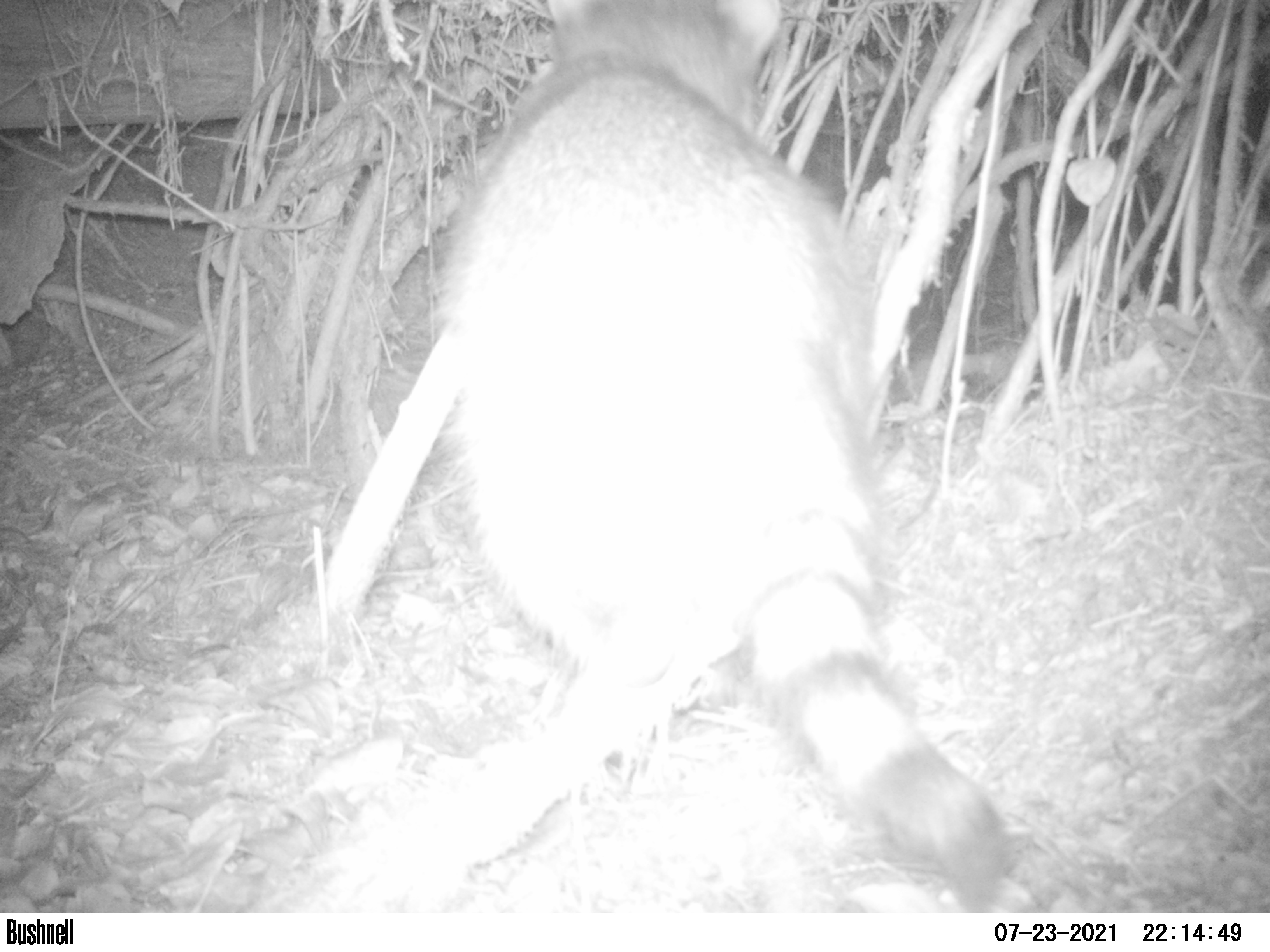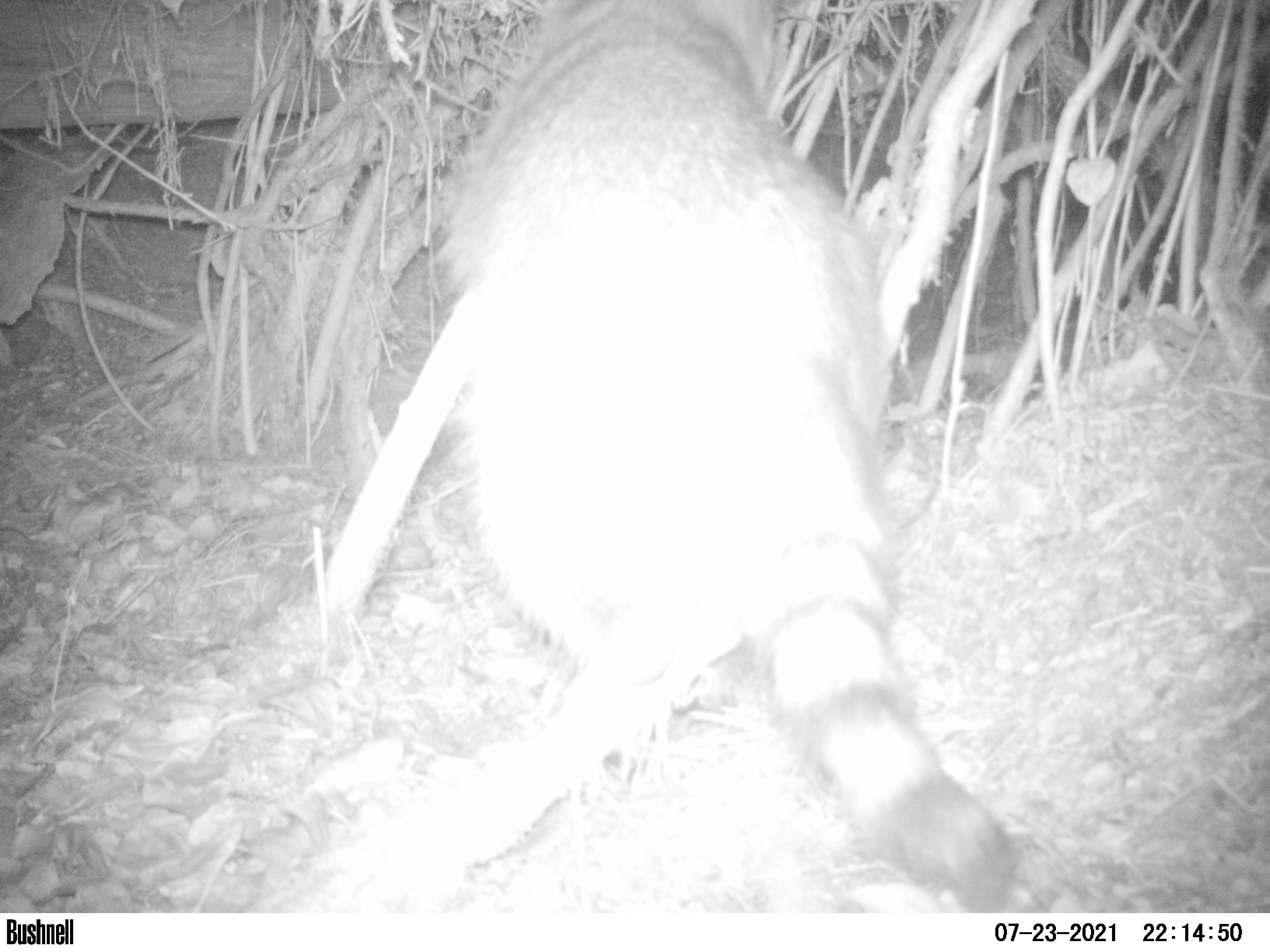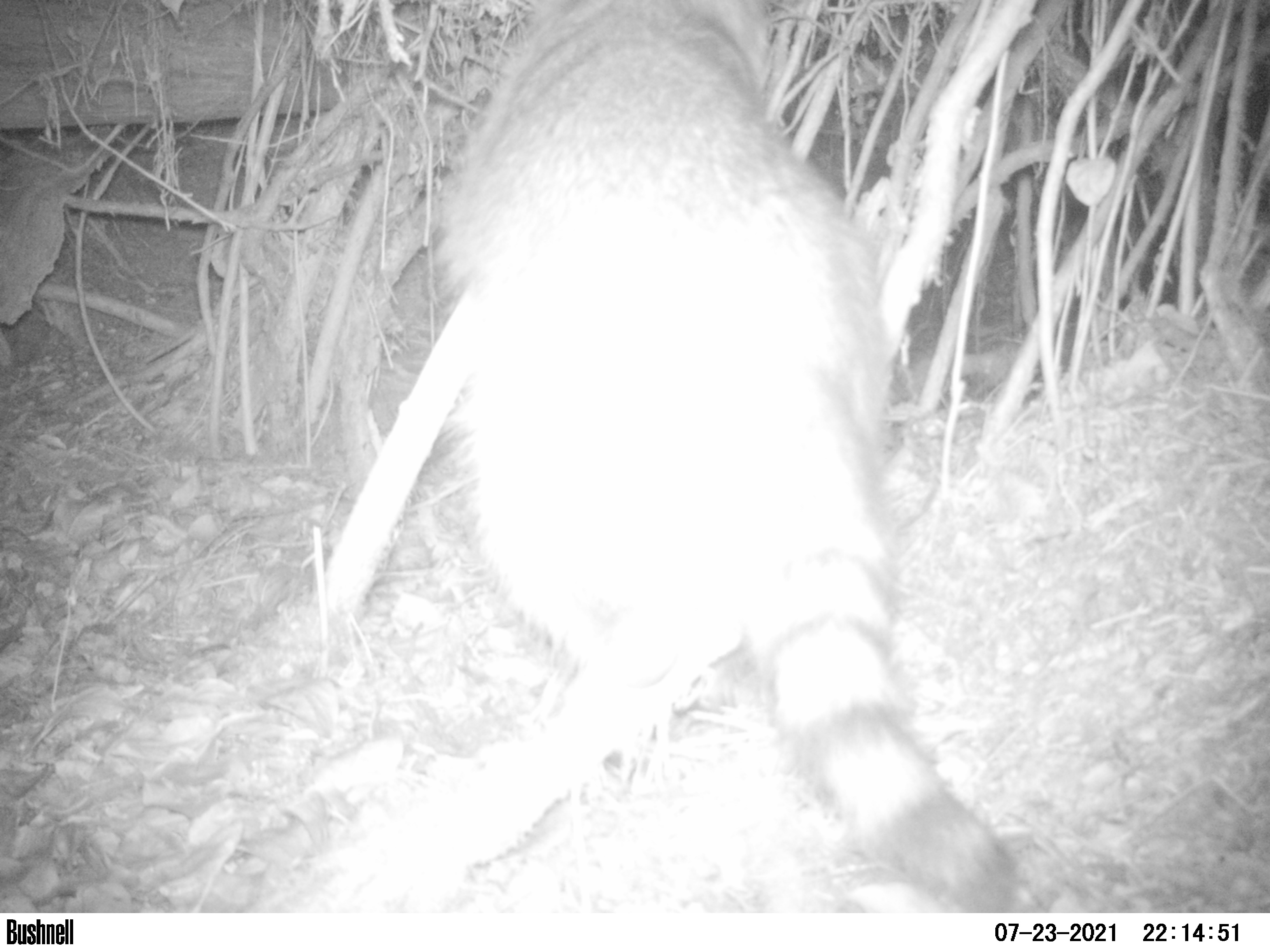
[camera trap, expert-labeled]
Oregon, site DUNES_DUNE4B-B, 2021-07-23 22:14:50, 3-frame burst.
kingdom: Animalia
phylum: Chordata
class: Mammalia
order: Carnivora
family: Procyonidae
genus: Procyon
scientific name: Procyon lotor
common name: northern raccoon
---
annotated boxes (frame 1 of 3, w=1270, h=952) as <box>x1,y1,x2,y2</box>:
northern raccoon: <box>433,0,1006,903</box>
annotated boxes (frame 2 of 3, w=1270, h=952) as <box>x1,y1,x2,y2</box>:
northern raccoon: <box>452,0,1014,909</box>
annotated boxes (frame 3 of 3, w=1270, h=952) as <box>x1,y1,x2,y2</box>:
northern raccoon: <box>434,0,1014,909</box>